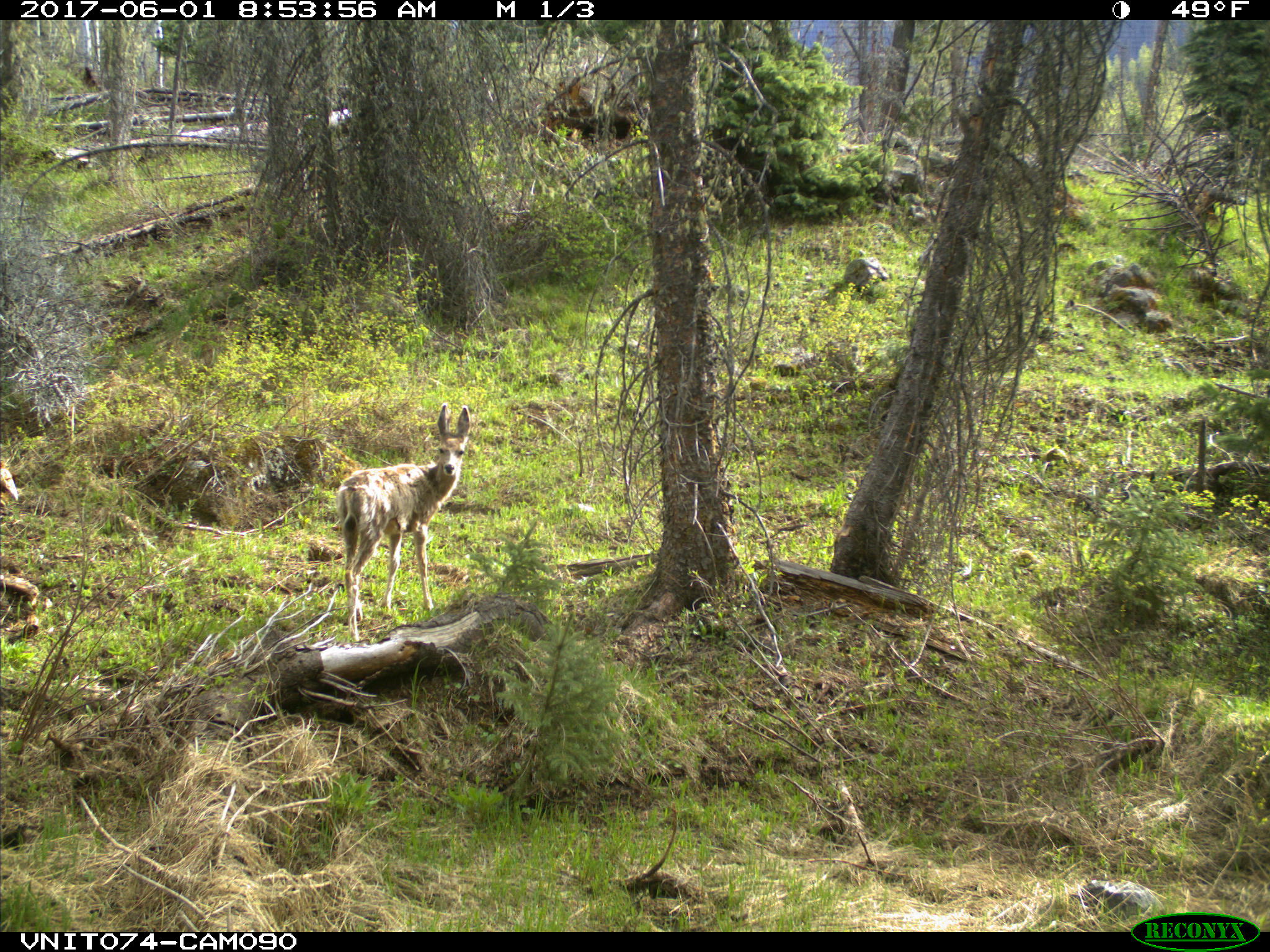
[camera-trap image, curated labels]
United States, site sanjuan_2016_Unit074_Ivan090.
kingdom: Animalia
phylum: Chordata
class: Mammalia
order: Artiodactyla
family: Cervidae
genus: Odocoileus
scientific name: Odocoileus hemionus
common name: mule deer